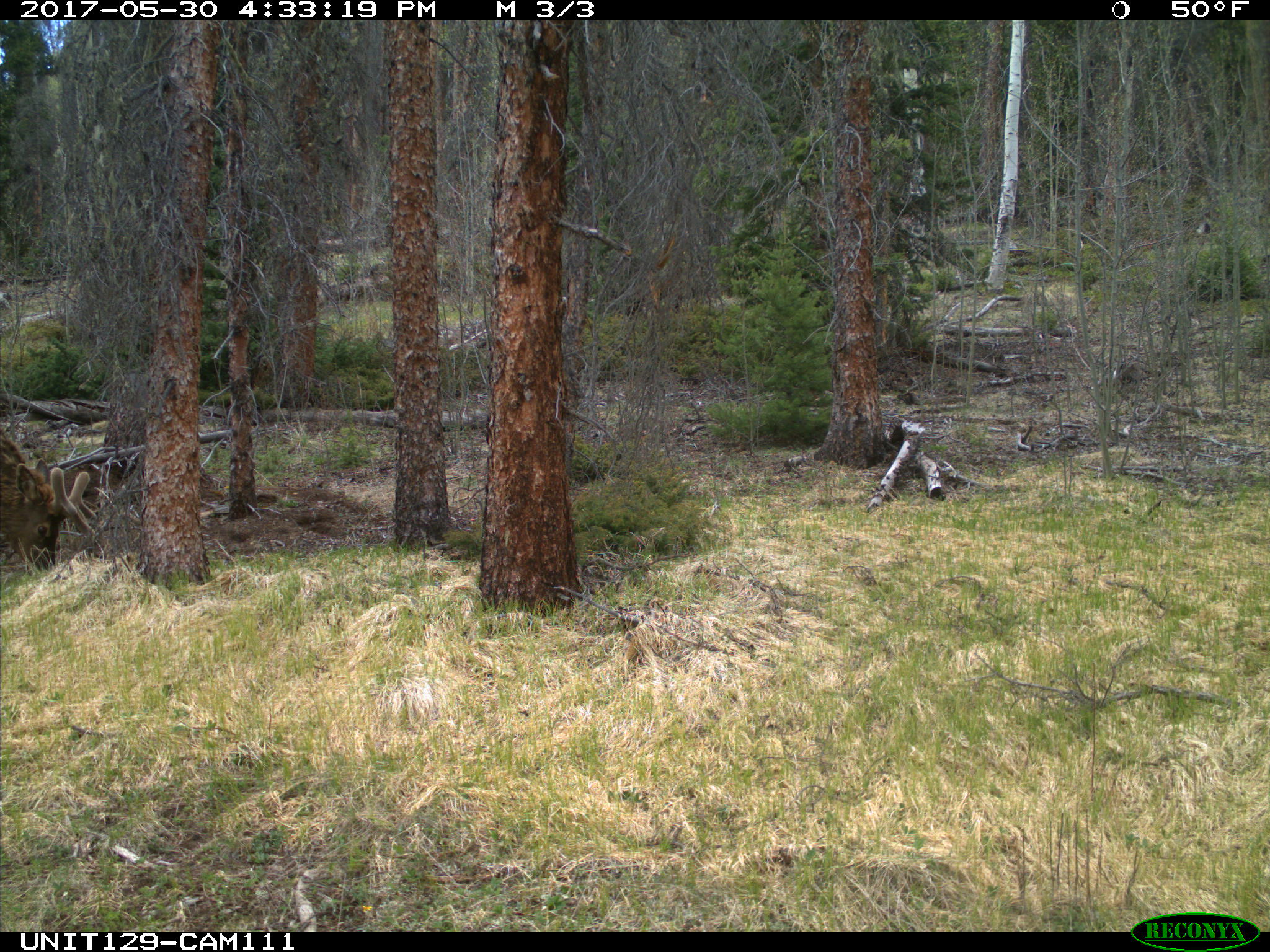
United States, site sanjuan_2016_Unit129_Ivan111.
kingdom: Animalia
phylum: Chordata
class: Mammalia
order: Artiodactyla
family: Cervidae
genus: Cervus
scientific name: Cervus elaphus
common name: red deer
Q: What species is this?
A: Cervus elaphus (red deer).